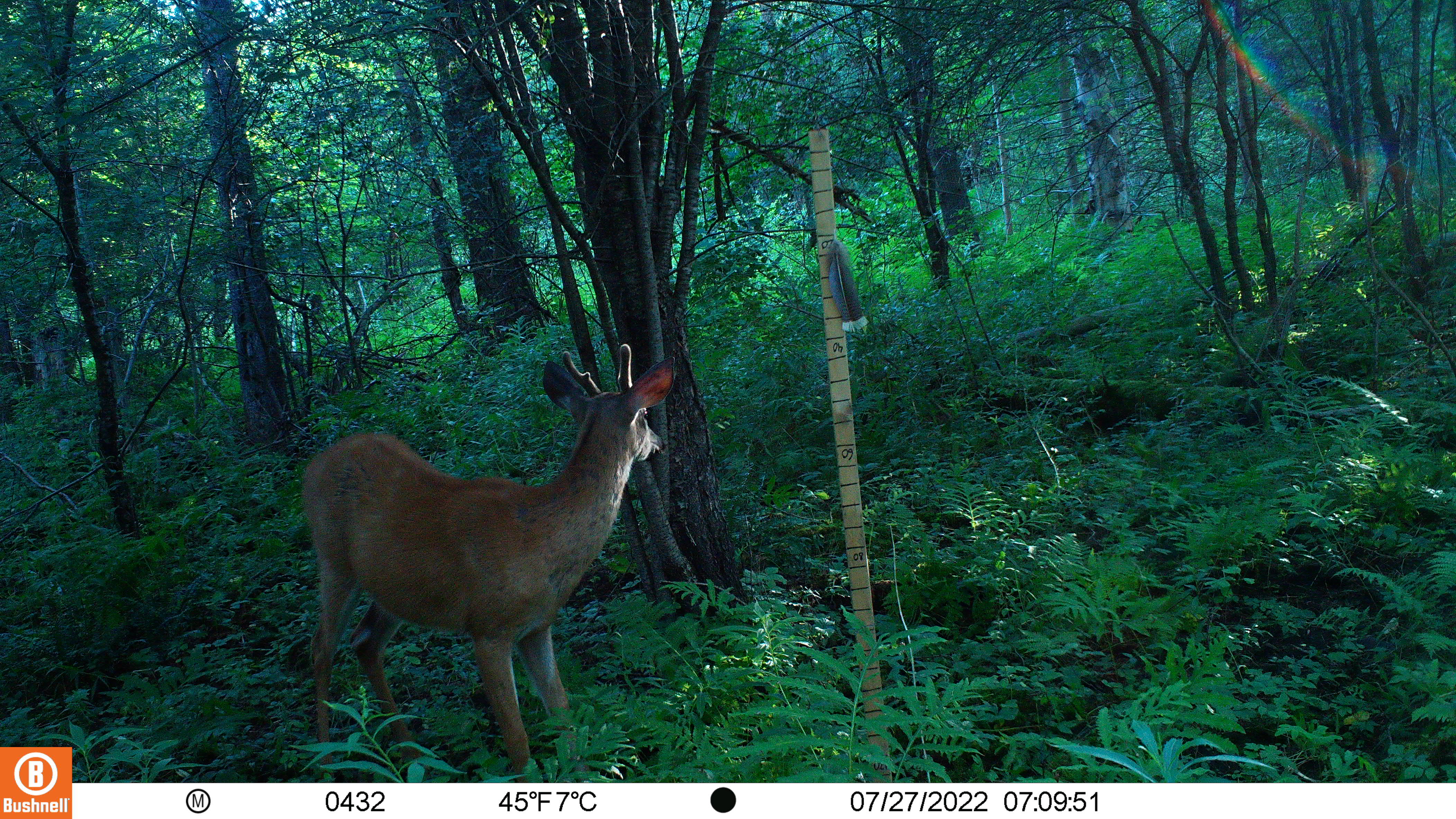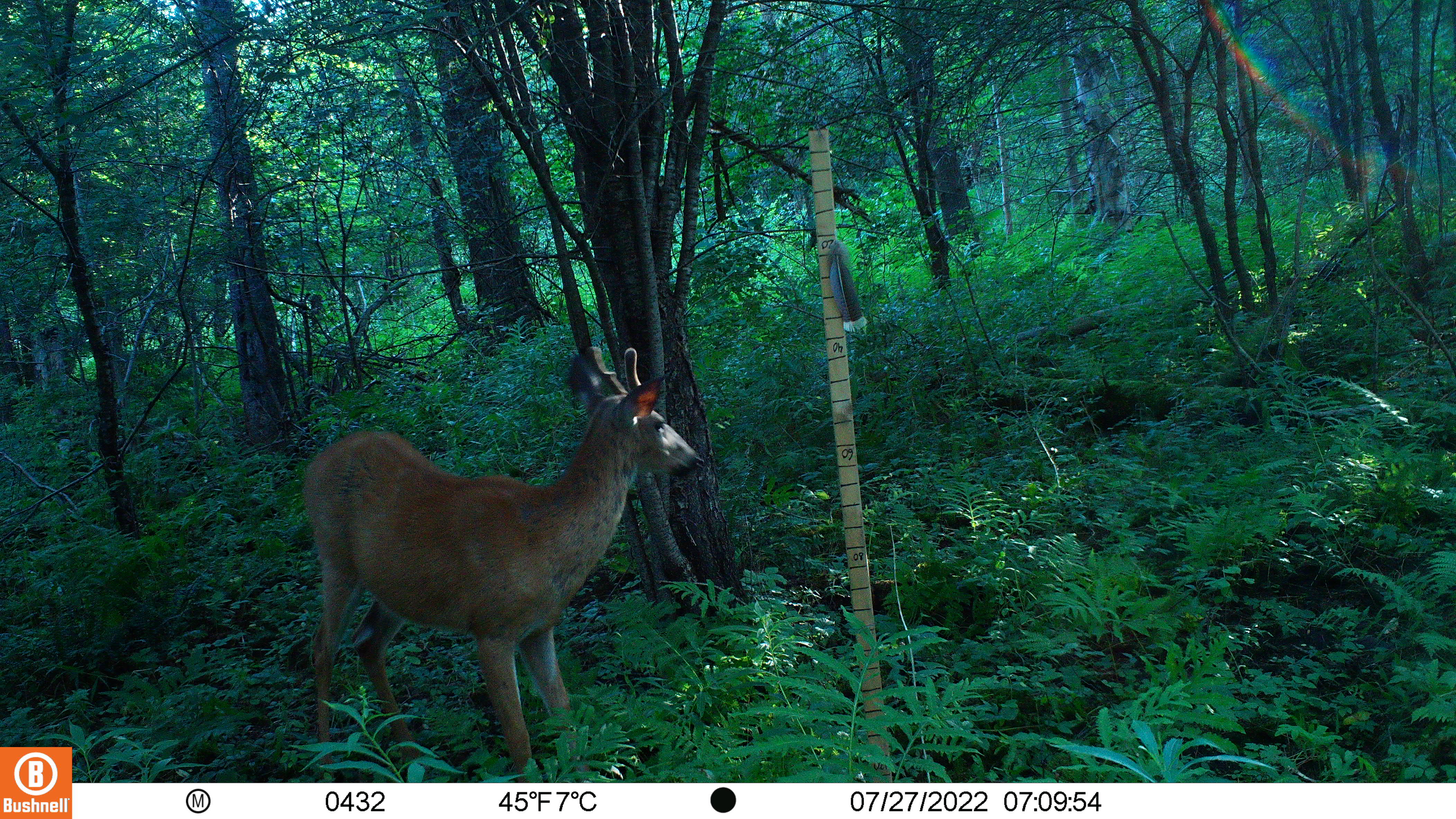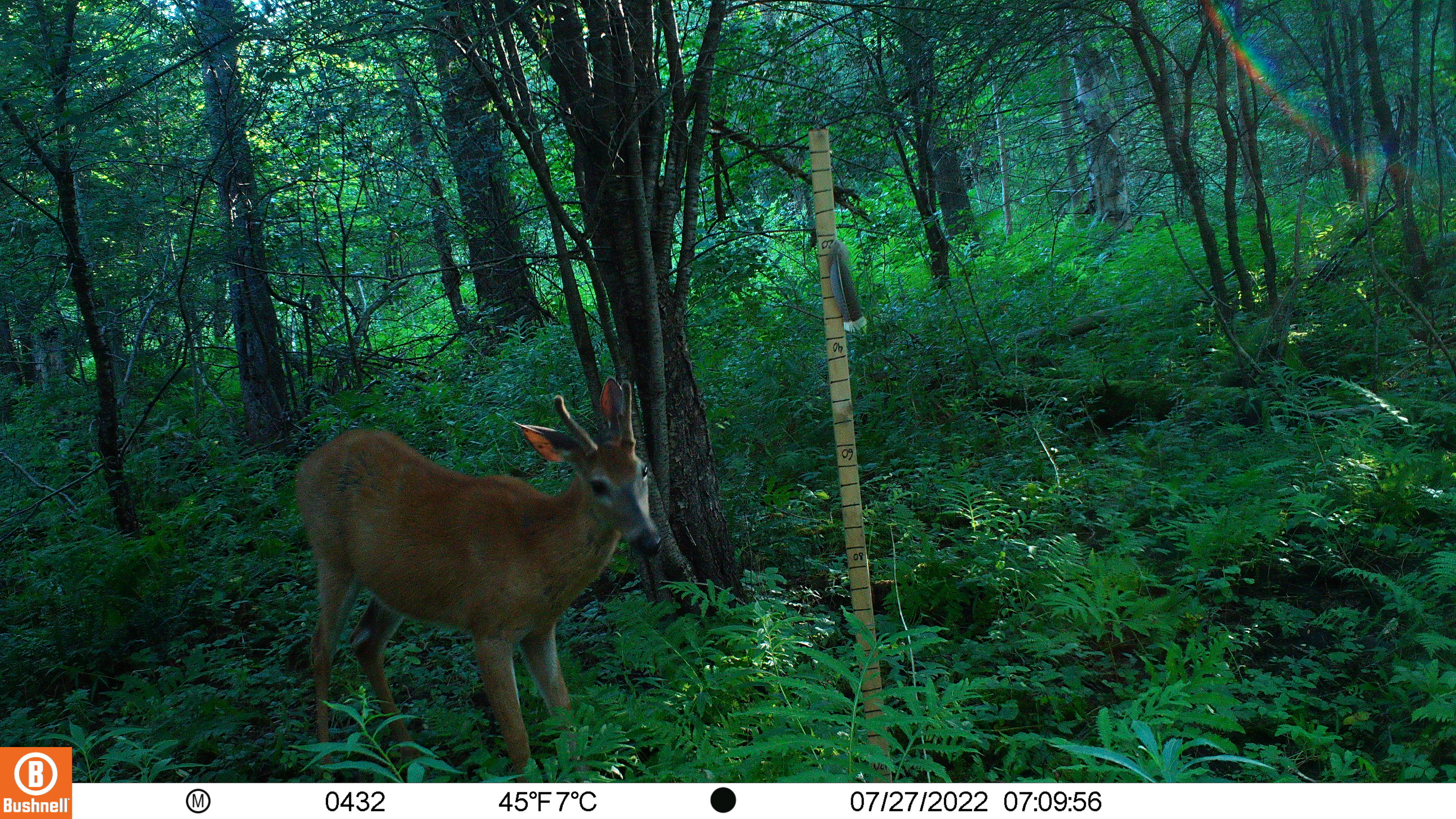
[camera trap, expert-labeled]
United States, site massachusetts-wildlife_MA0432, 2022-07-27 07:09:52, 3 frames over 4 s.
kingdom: Animalia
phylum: Chordata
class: Mammalia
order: Artiodactyla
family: Cervidae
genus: Odocoileus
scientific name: Odocoileus virginianus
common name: white-tailed deer